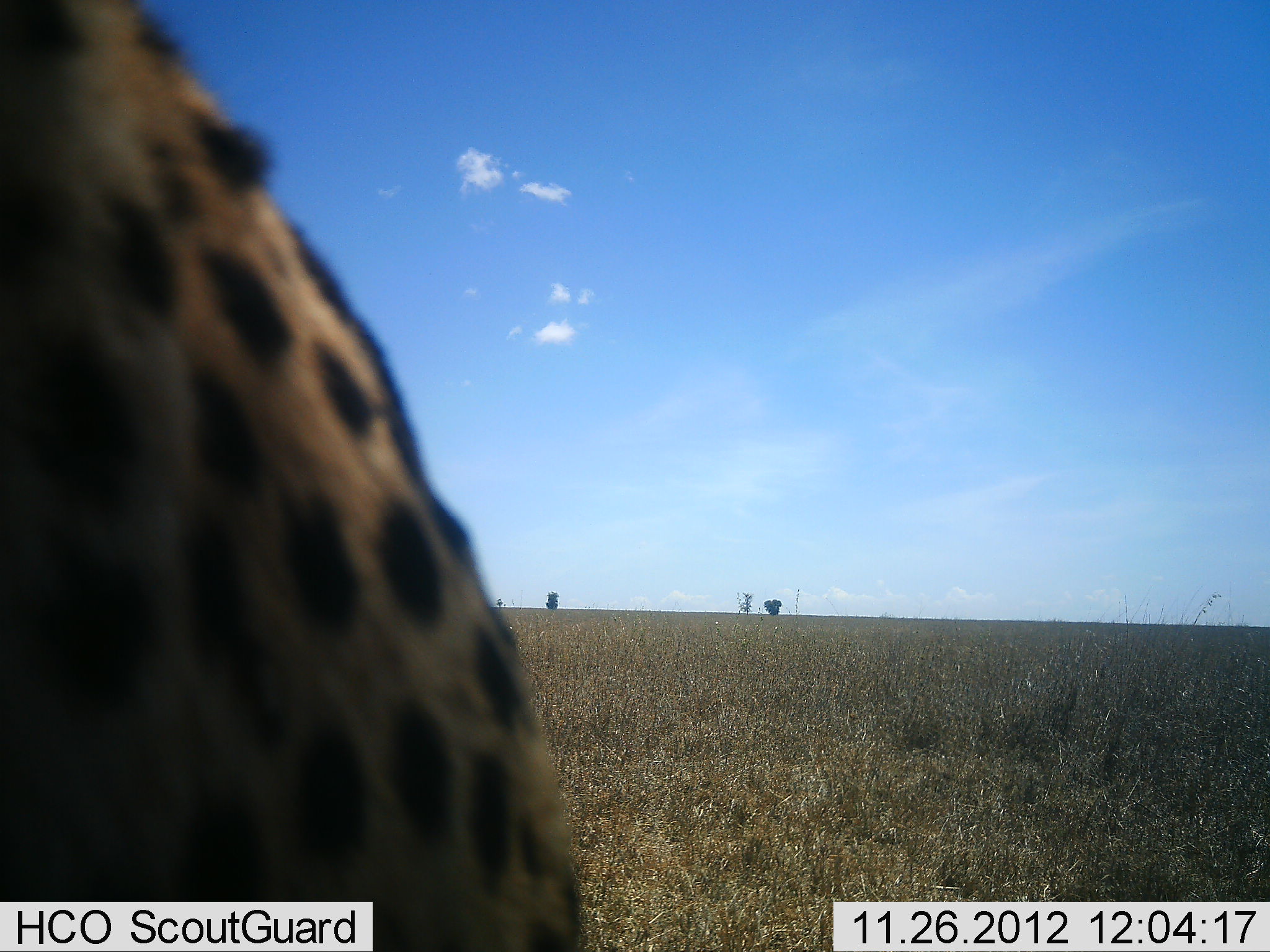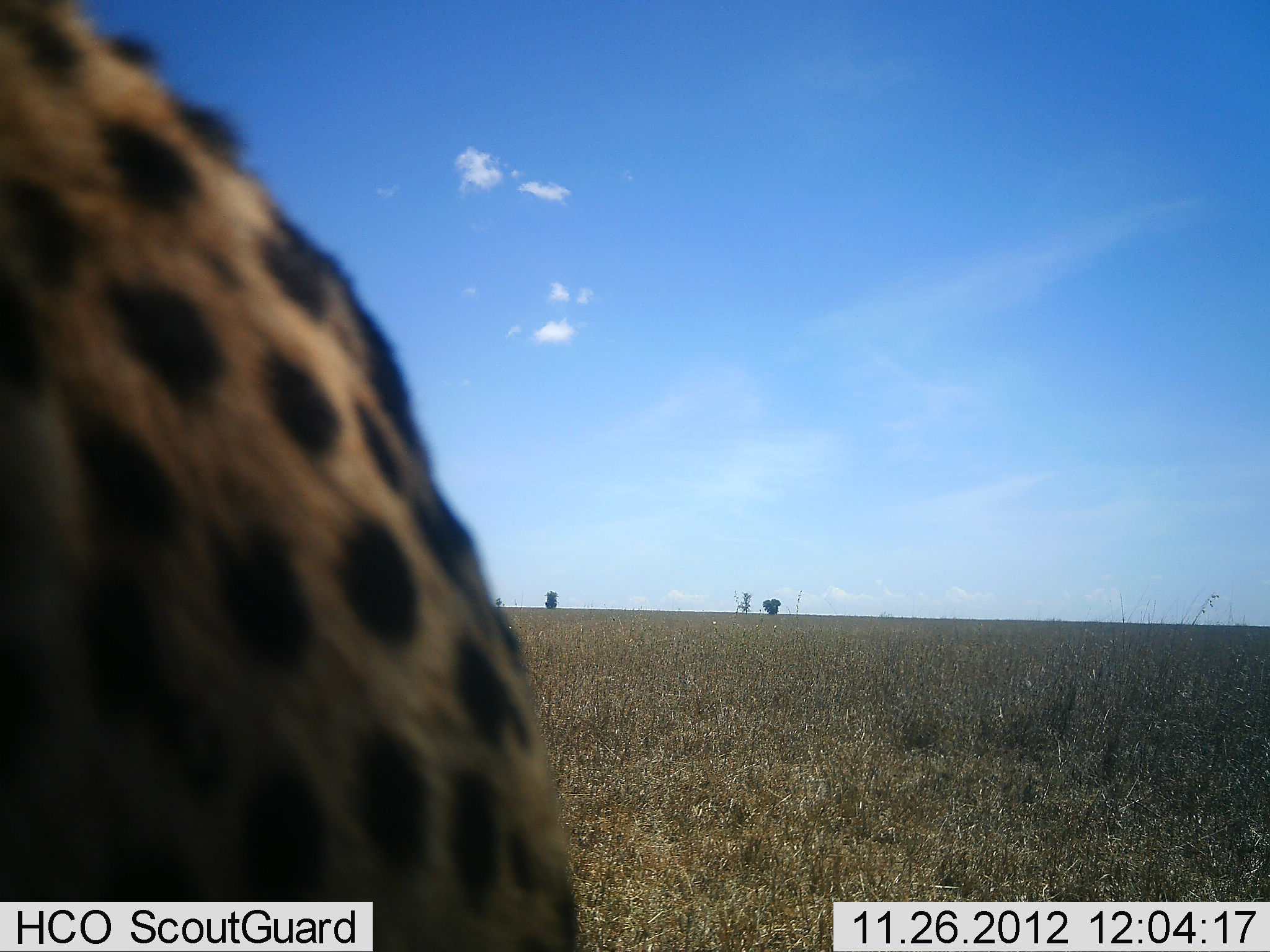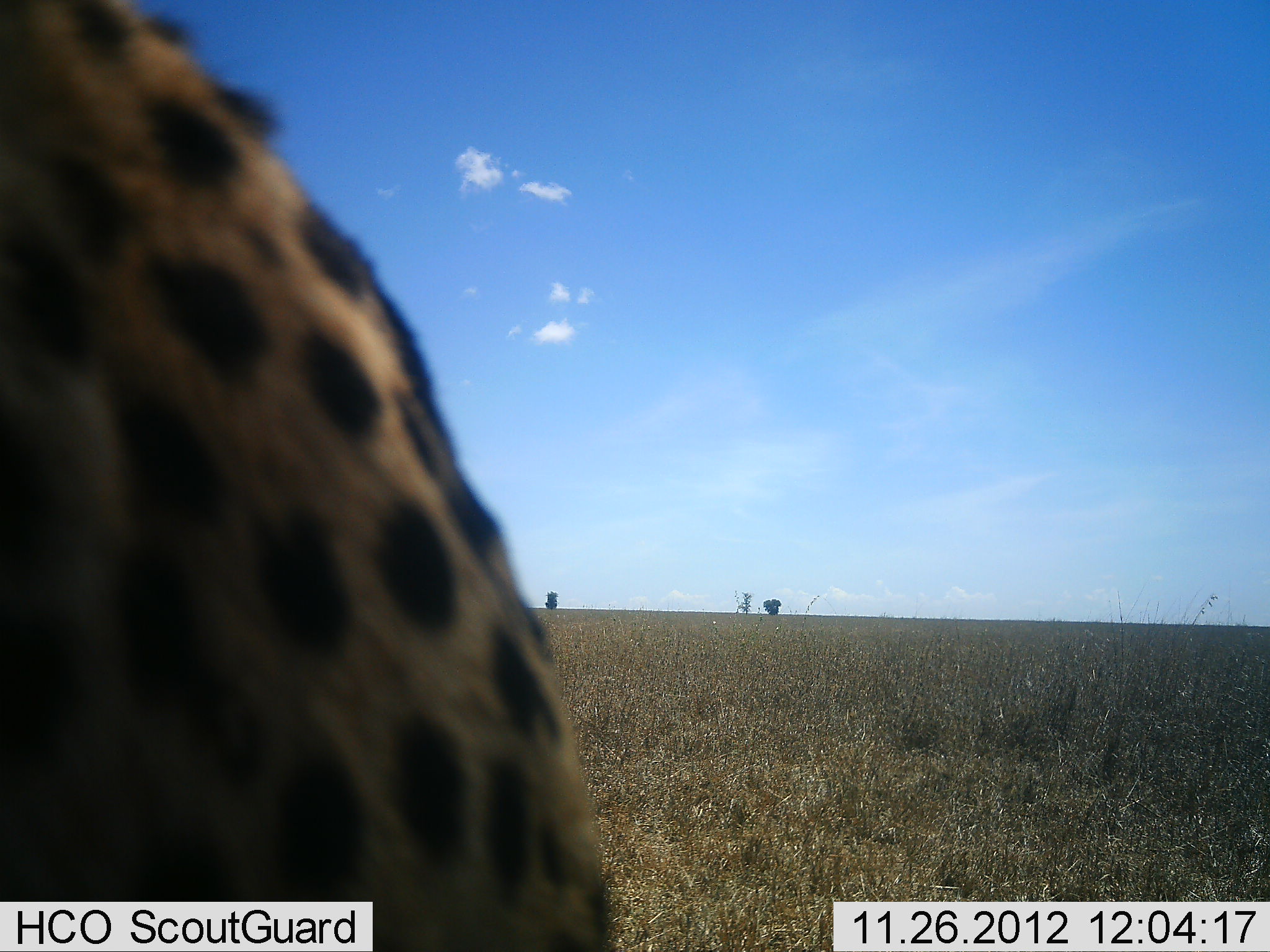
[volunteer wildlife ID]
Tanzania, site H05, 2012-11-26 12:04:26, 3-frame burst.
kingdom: Animalia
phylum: Chordata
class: Mammalia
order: Carnivora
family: Felidae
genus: Acinonyx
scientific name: Acinonyx jubatus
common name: cheetah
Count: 1.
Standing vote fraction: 60%.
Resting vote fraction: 20%.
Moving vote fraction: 20%.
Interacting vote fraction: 0%.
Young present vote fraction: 0%.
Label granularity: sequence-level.